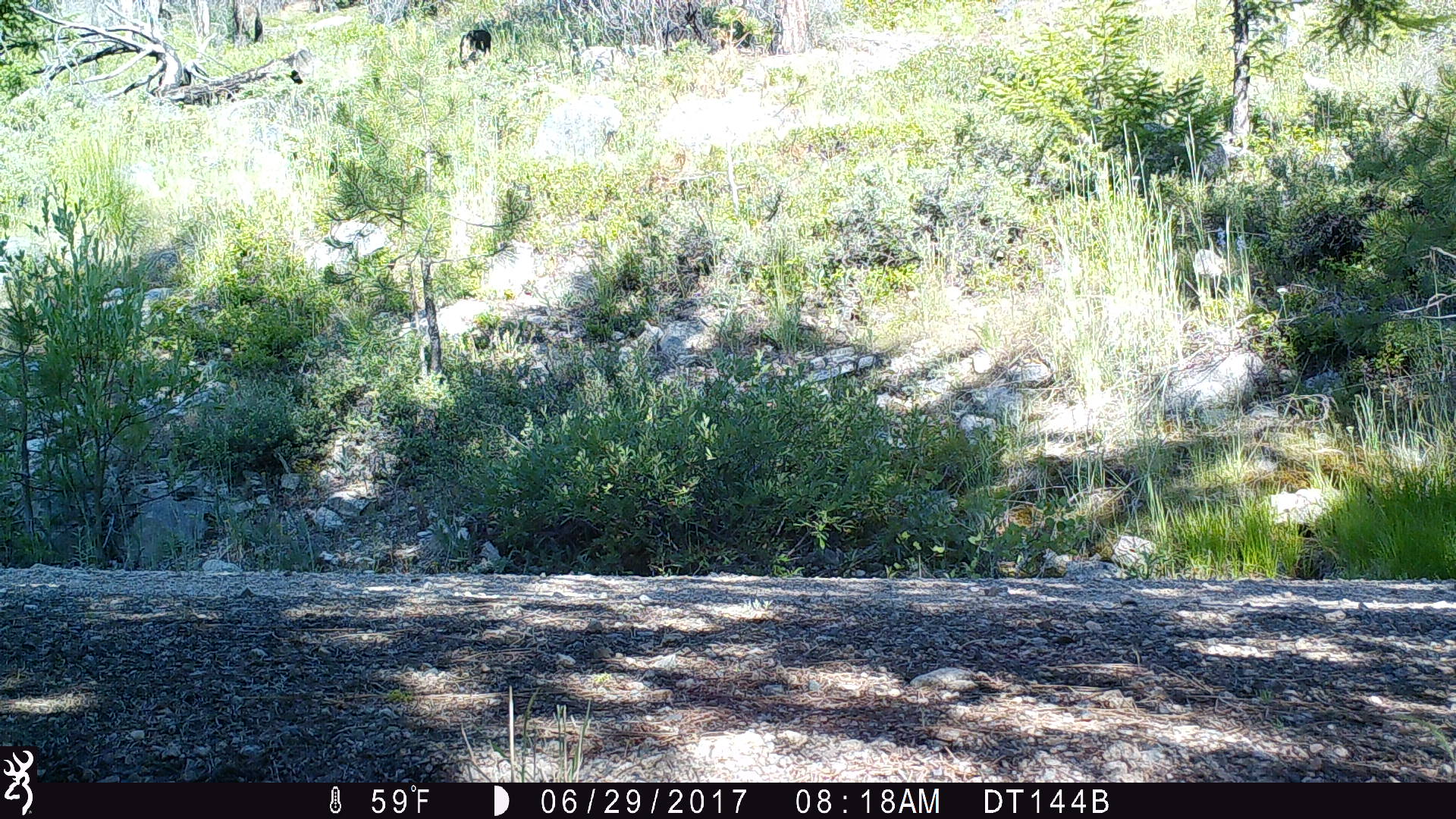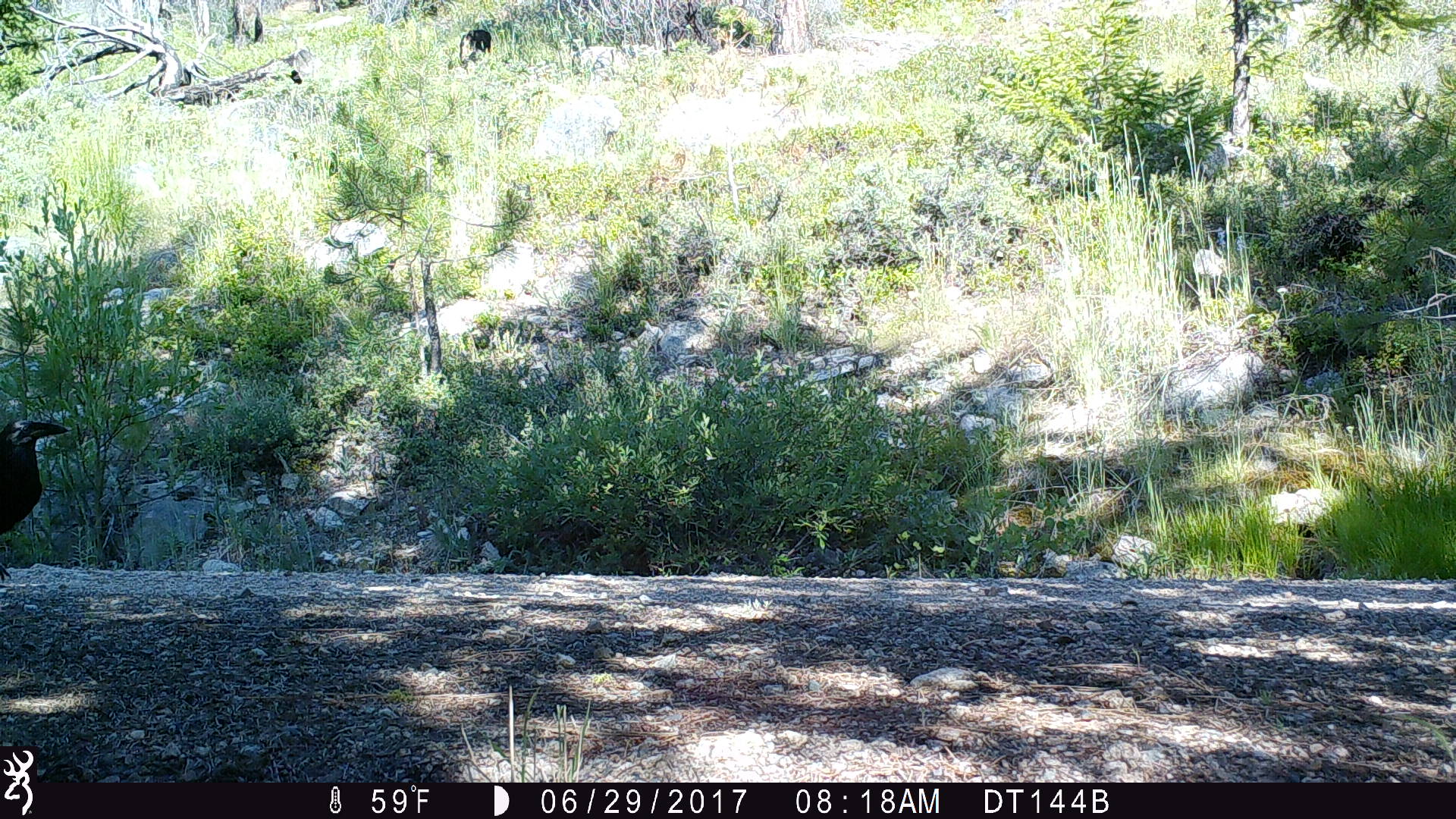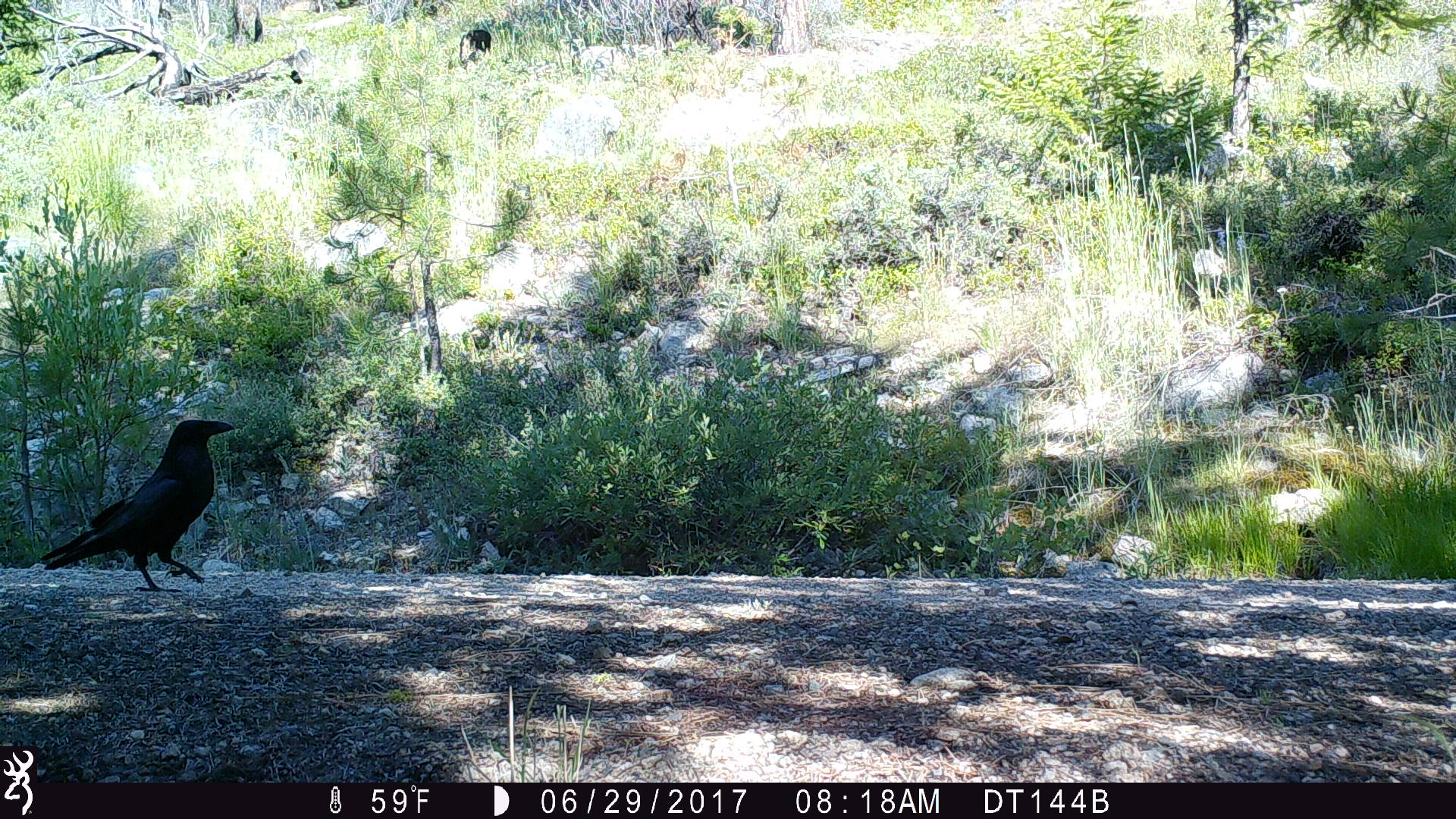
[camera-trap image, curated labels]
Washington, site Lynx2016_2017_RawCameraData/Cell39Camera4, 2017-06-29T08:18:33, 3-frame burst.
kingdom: Animalia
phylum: Chordata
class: Aves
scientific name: Aves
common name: birds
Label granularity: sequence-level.